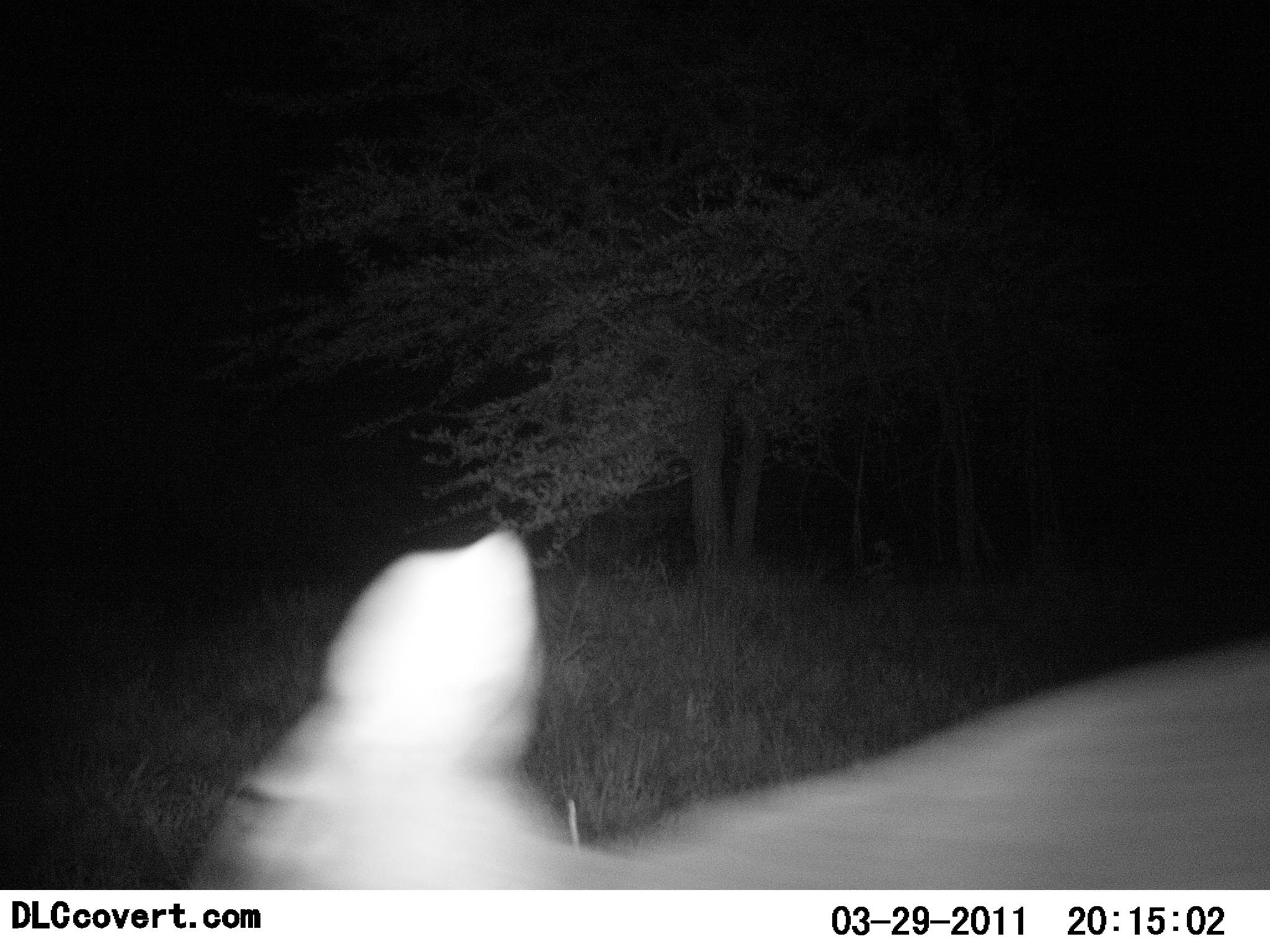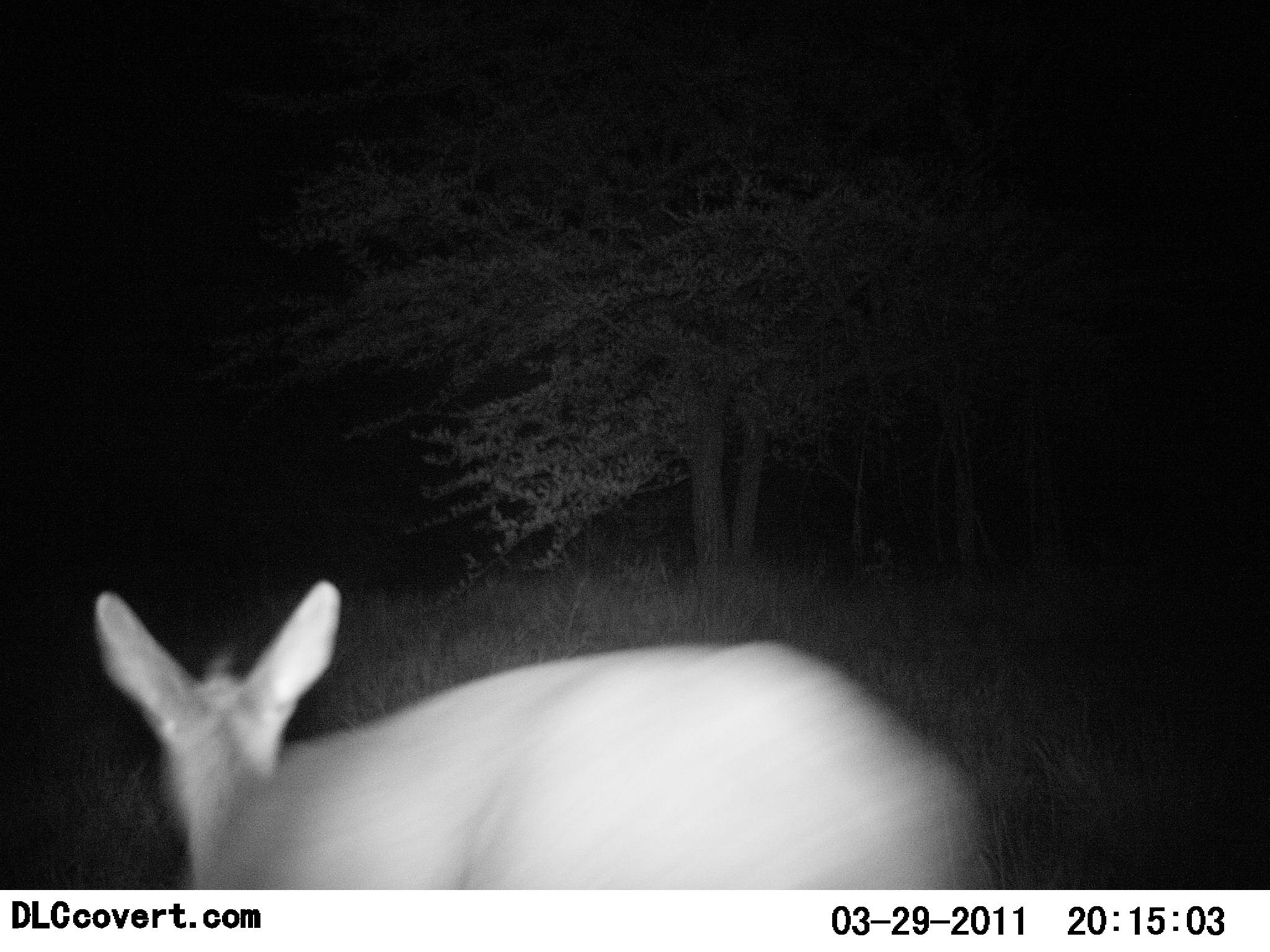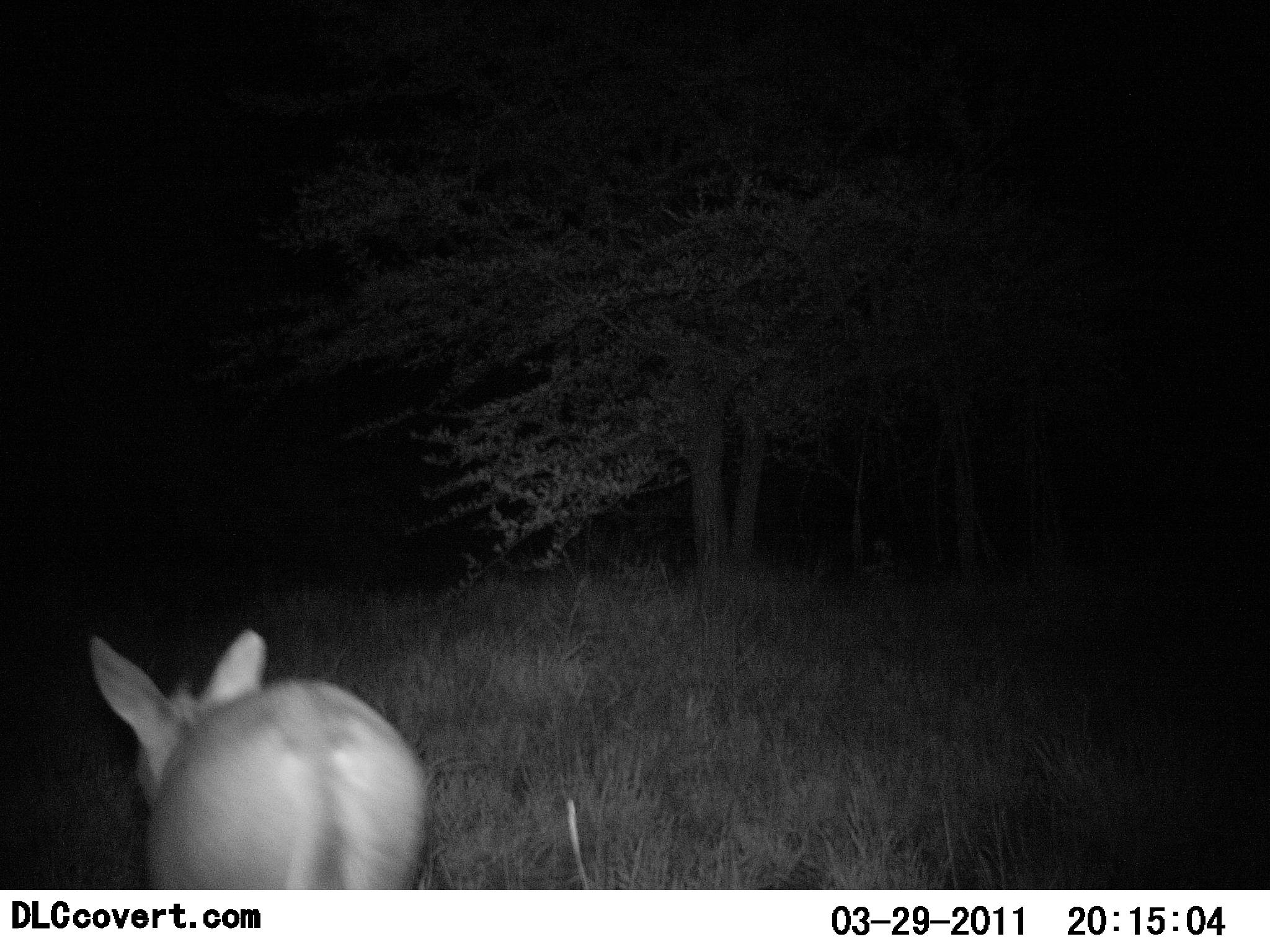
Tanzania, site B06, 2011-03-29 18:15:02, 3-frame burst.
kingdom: Animalia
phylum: Chordata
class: Mammalia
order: Artiodactyla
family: Bovidae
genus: Redunca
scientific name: Redunca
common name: reedbuck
Reedbuck (Redunca), count 1. Behavior (volunteer vote fractions): standing 0%, resting 0%, moving 100%, interacting 0%. Young present (vote fraction): 0%. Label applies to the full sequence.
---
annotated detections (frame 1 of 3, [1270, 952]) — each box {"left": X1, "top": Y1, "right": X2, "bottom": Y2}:
animal: {"left": 188, "top": 524, "right": 1269, "bottom": 890}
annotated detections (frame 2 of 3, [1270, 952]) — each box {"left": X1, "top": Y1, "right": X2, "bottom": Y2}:
animal: {"left": 89, "top": 578, "right": 991, "bottom": 890}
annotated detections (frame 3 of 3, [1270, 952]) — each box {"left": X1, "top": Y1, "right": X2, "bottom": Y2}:
animal: {"left": 86, "top": 625, "right": 425, "bottom": 890}